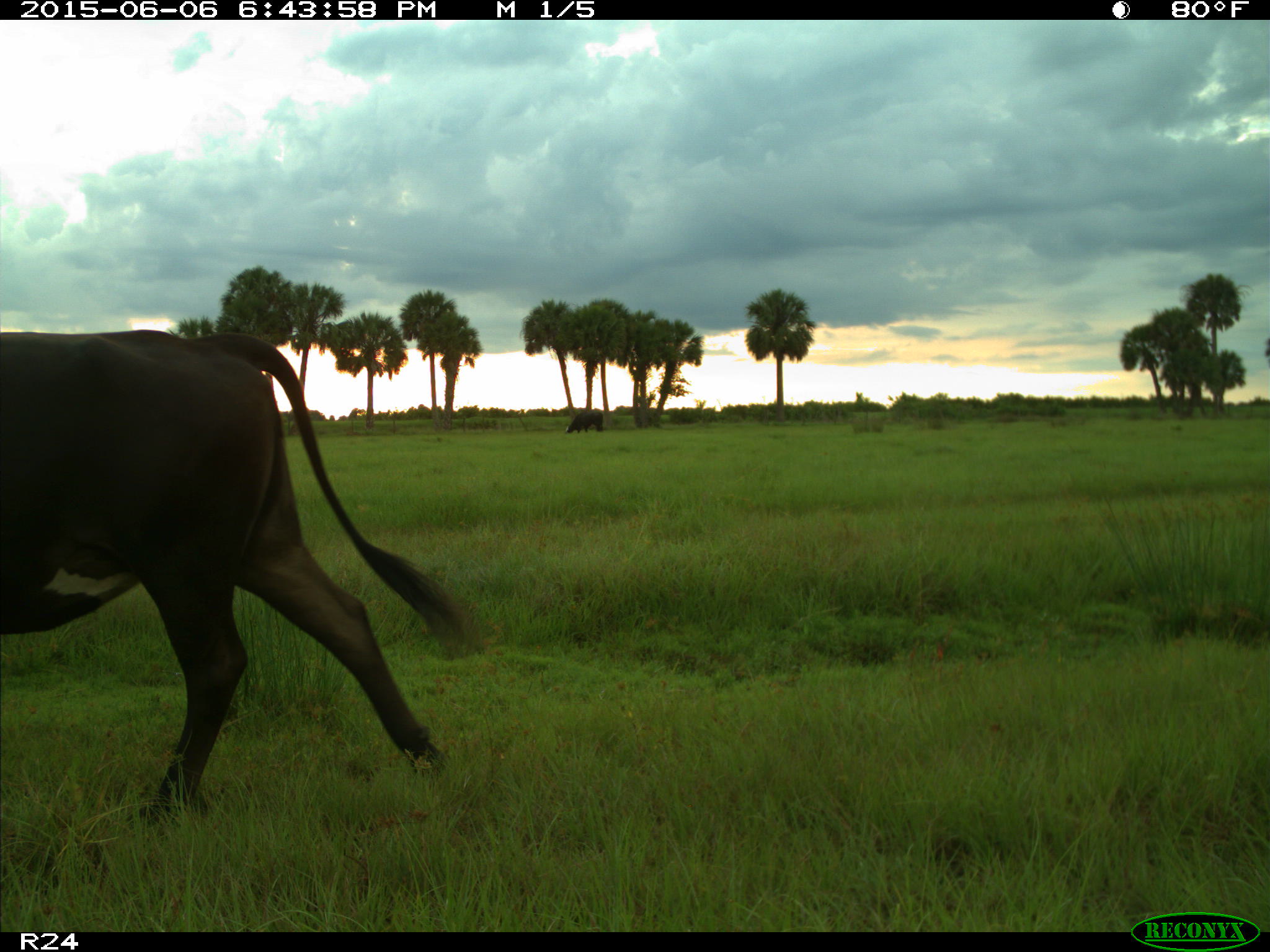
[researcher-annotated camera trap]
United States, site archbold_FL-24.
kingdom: Animalia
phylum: Chordata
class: Mammalia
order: Artiodactyla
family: Bovidae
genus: Bos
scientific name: Bos taurus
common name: domestic cow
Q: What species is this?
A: Bos taurus (domestic cow).